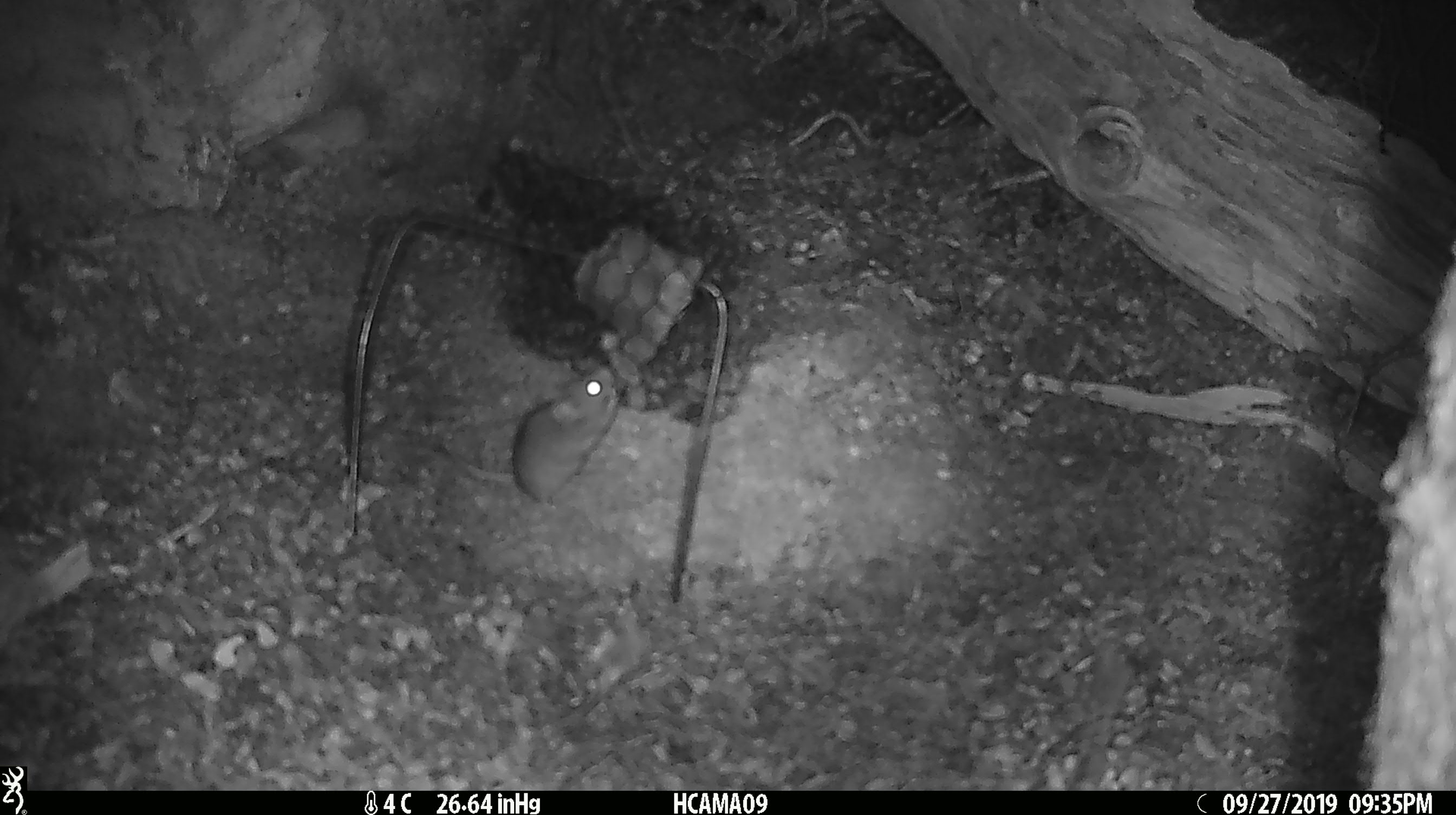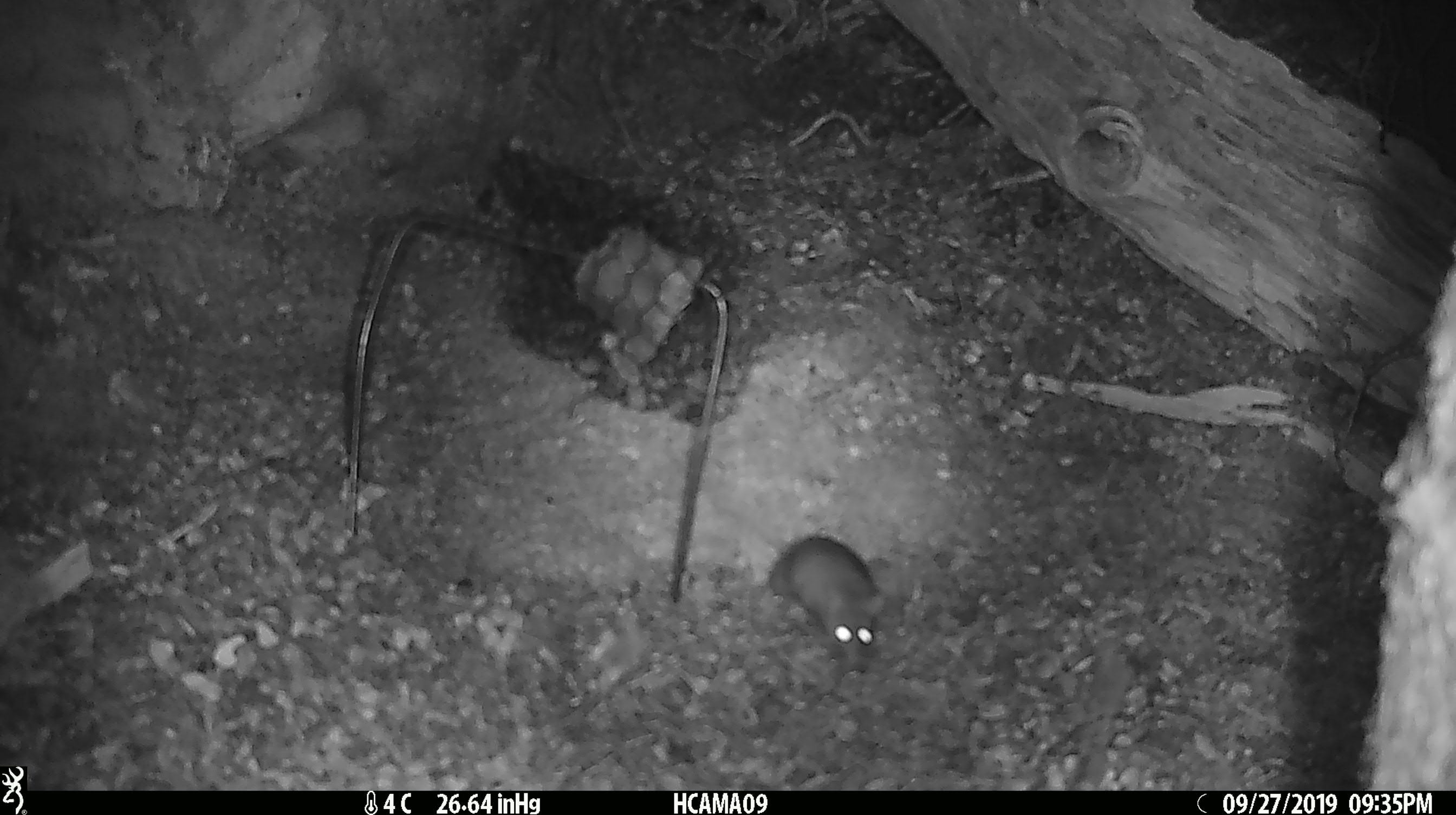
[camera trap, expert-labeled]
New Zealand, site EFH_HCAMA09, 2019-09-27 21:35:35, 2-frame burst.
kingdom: Animalia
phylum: Chordata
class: Mammalia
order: Rodentia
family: Muridae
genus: Mus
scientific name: Mus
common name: mouse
Mouse (Mus).